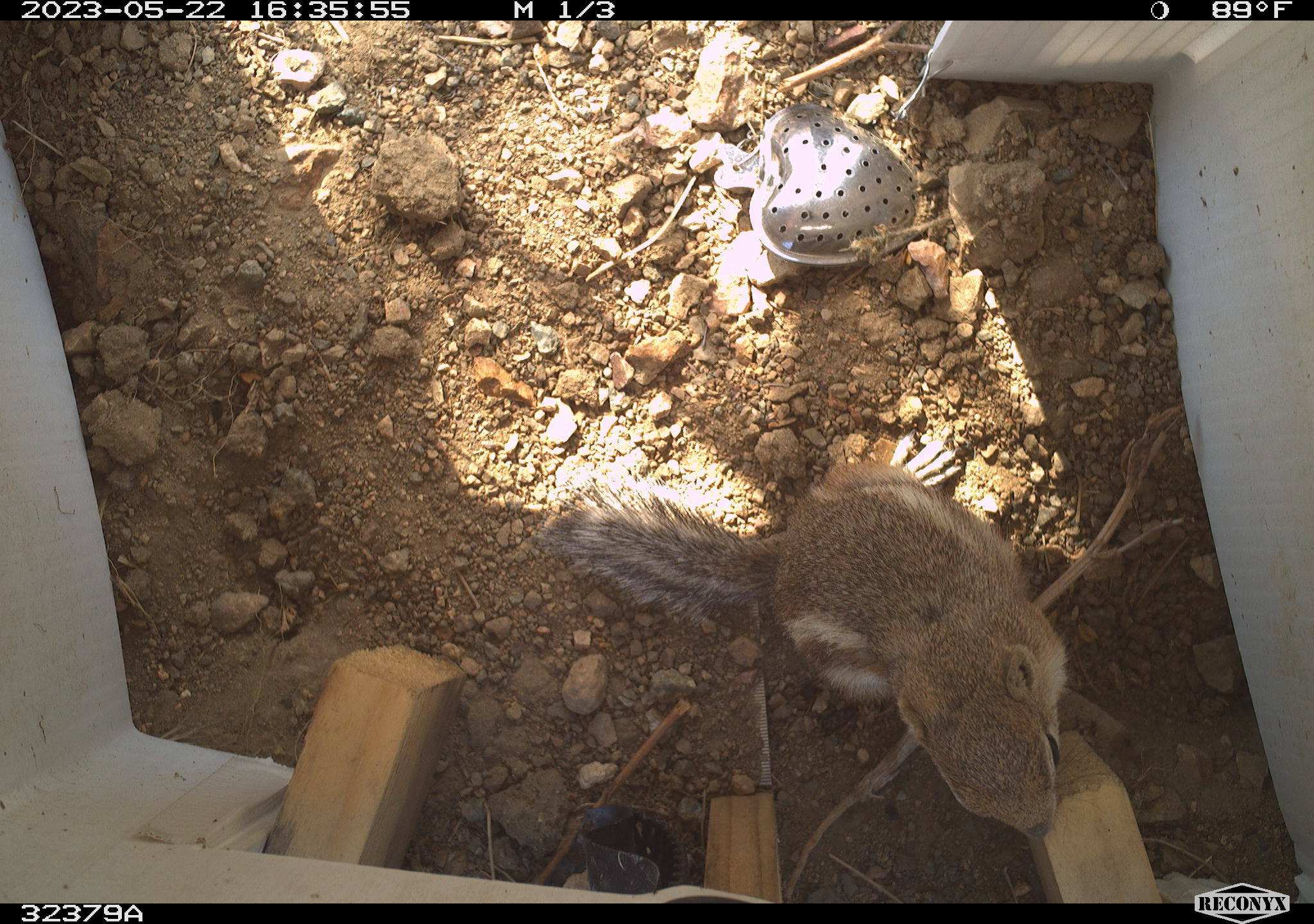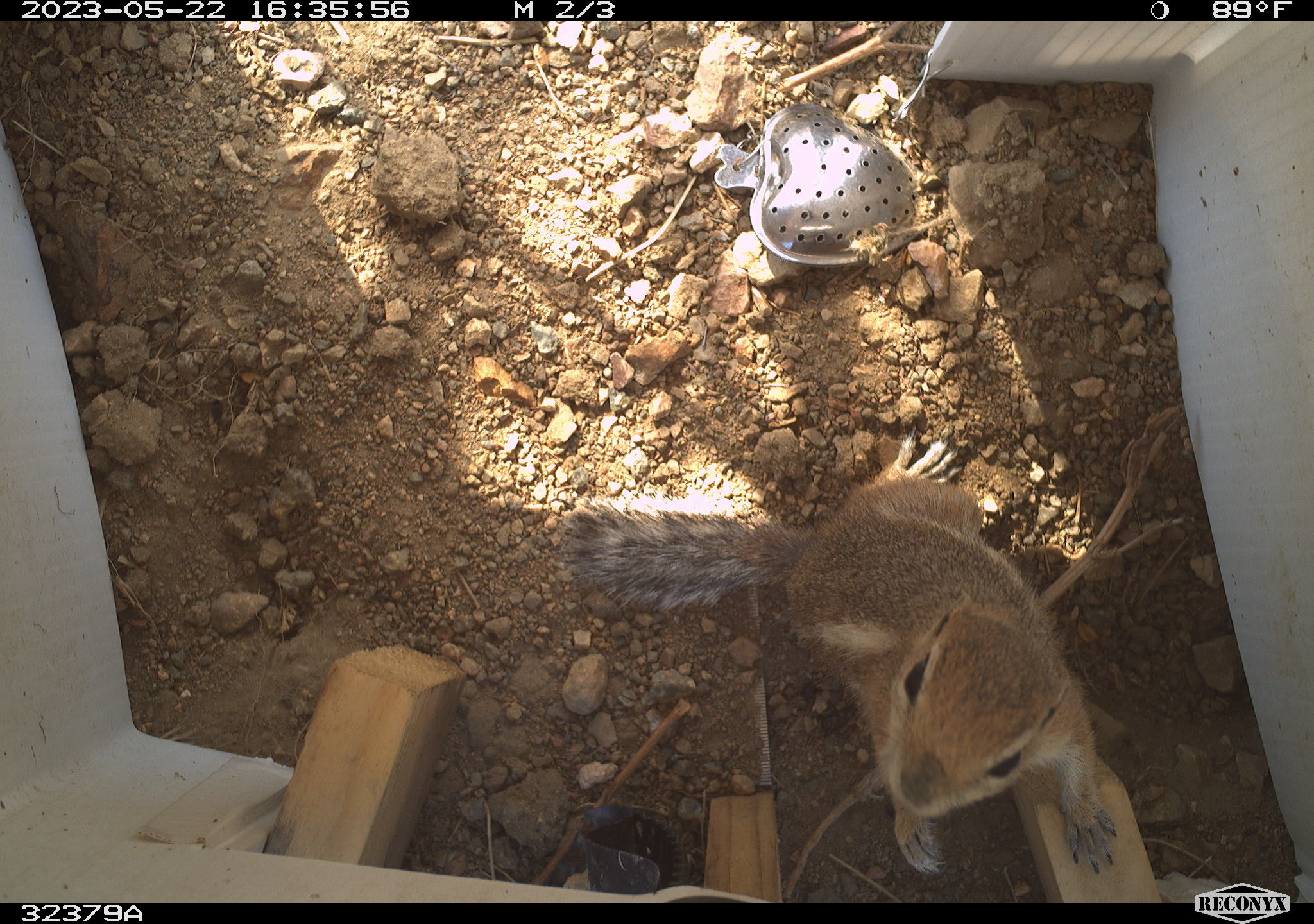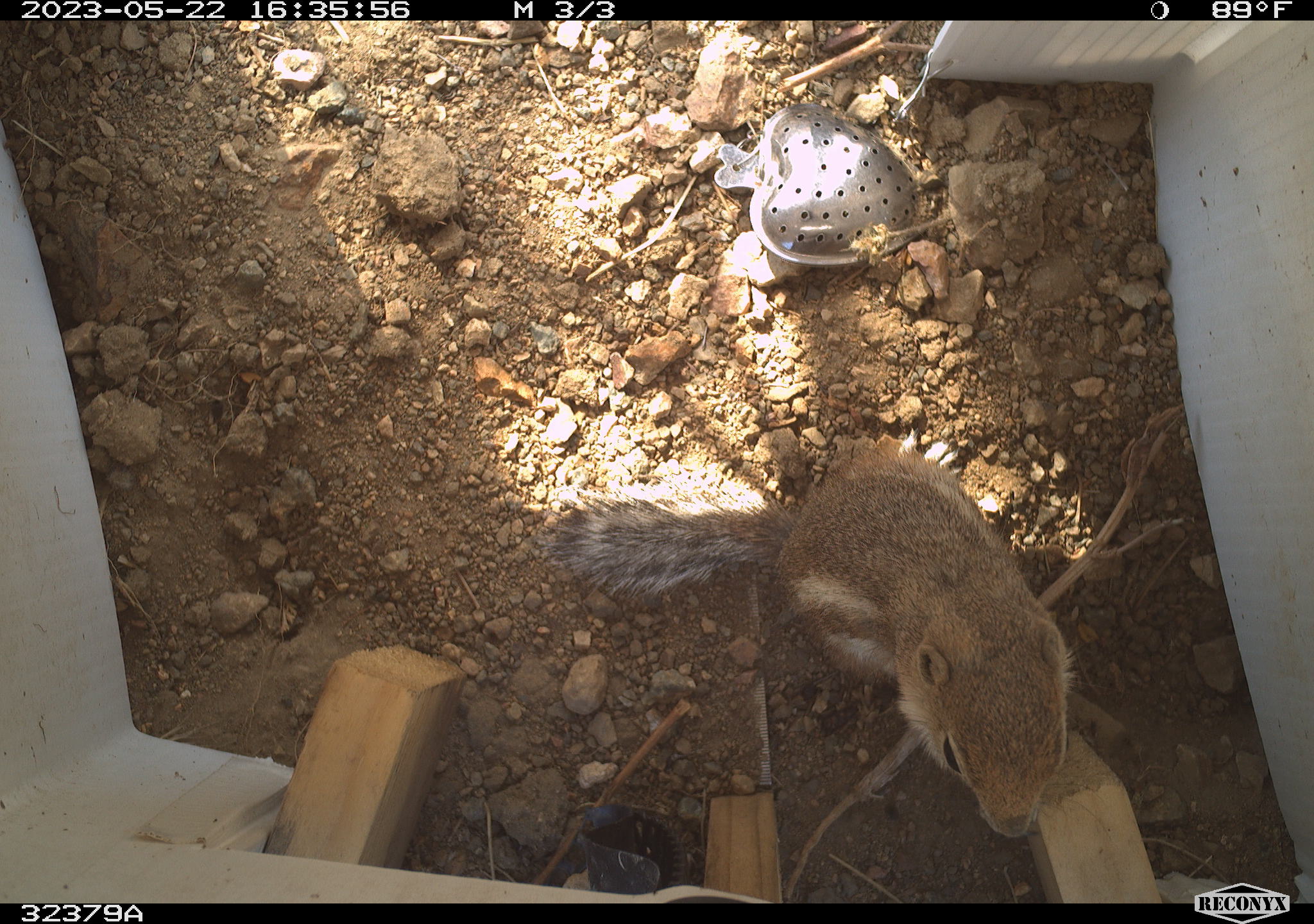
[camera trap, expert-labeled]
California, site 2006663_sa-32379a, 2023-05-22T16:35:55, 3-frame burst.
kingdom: Animalia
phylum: Chordata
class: Mammalia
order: Rodentia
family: Sciuridae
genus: Ammospermophilus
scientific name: Ammospermophilus leucurus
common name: white-tailed antelope squirrel